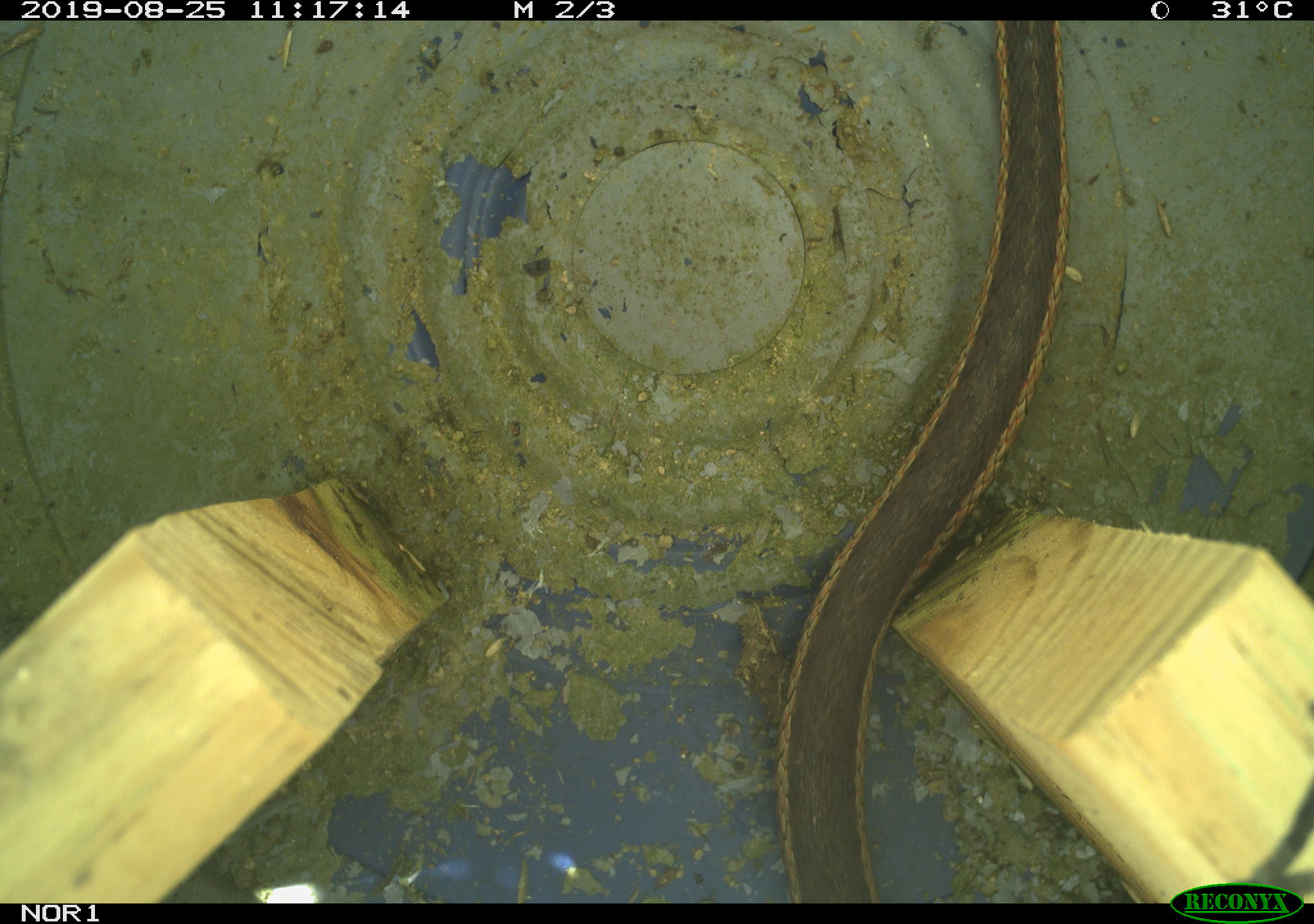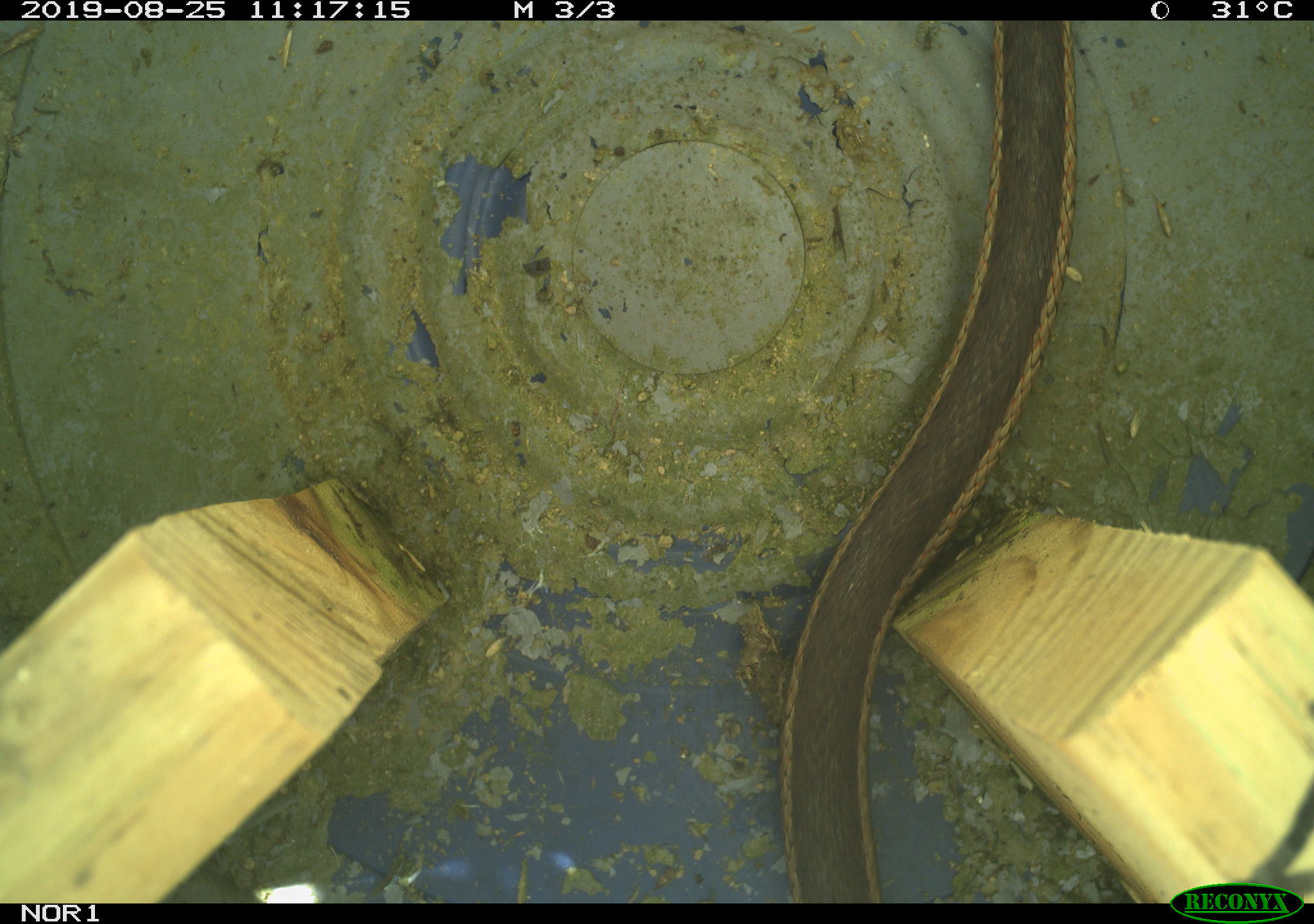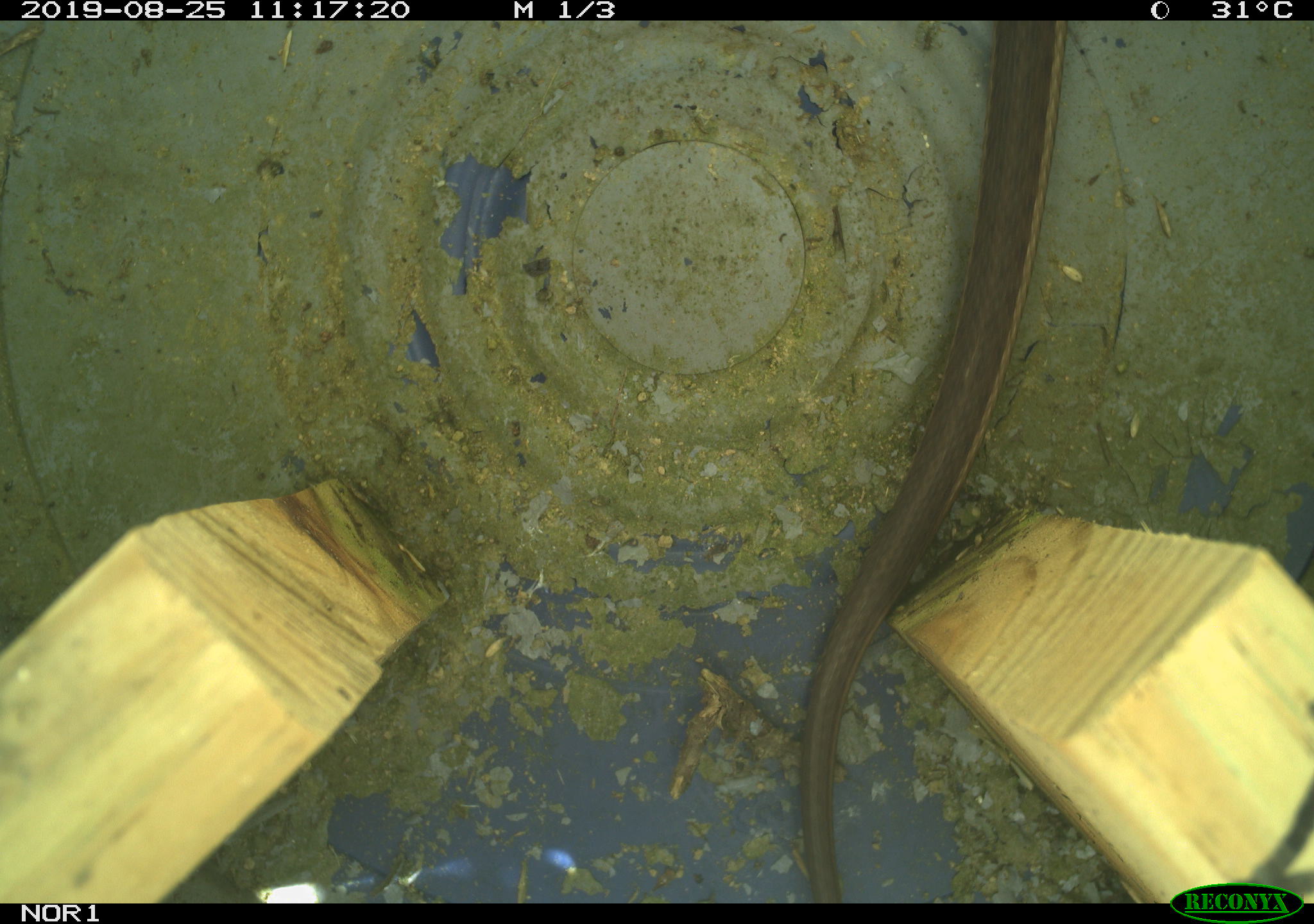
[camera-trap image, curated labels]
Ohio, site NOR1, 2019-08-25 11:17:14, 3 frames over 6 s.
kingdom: Animalia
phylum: Chordata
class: Reptilia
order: Squamata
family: Colubridae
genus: Thamnophis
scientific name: Thamnophis sirtalis sirtalis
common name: eastern gartersnake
Eastern gartersnake (Thamnophis sirtalis sirtalis).